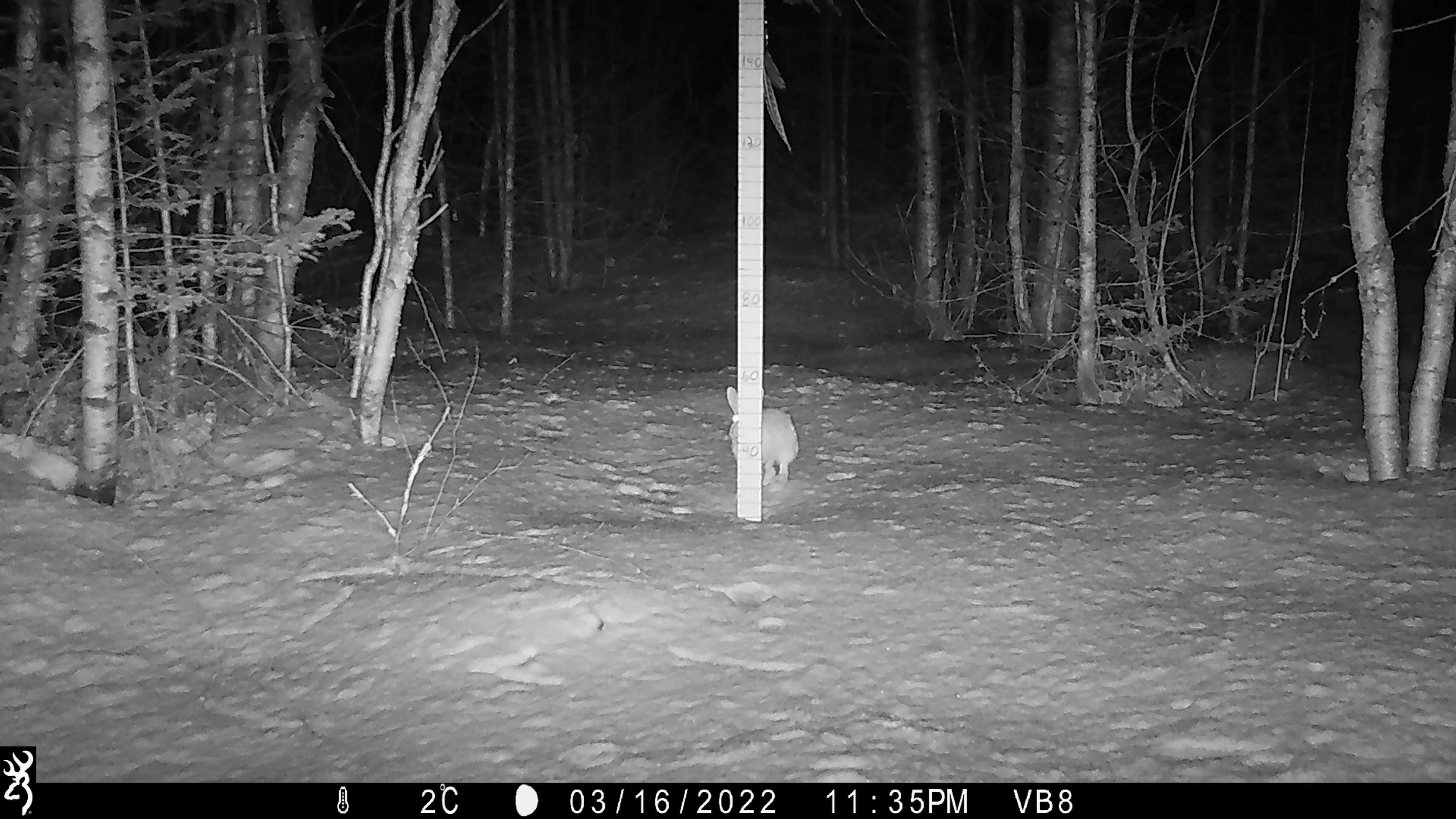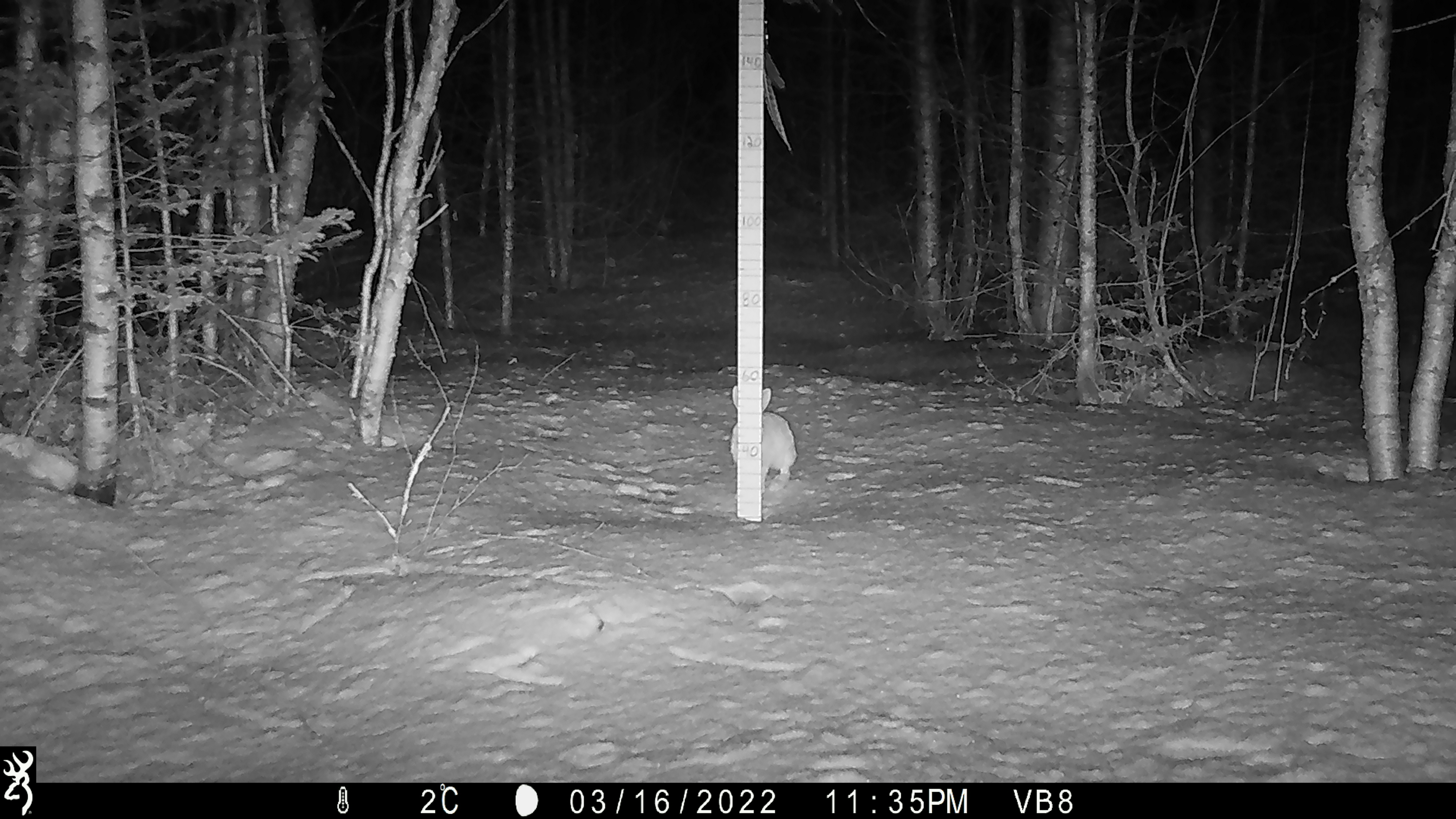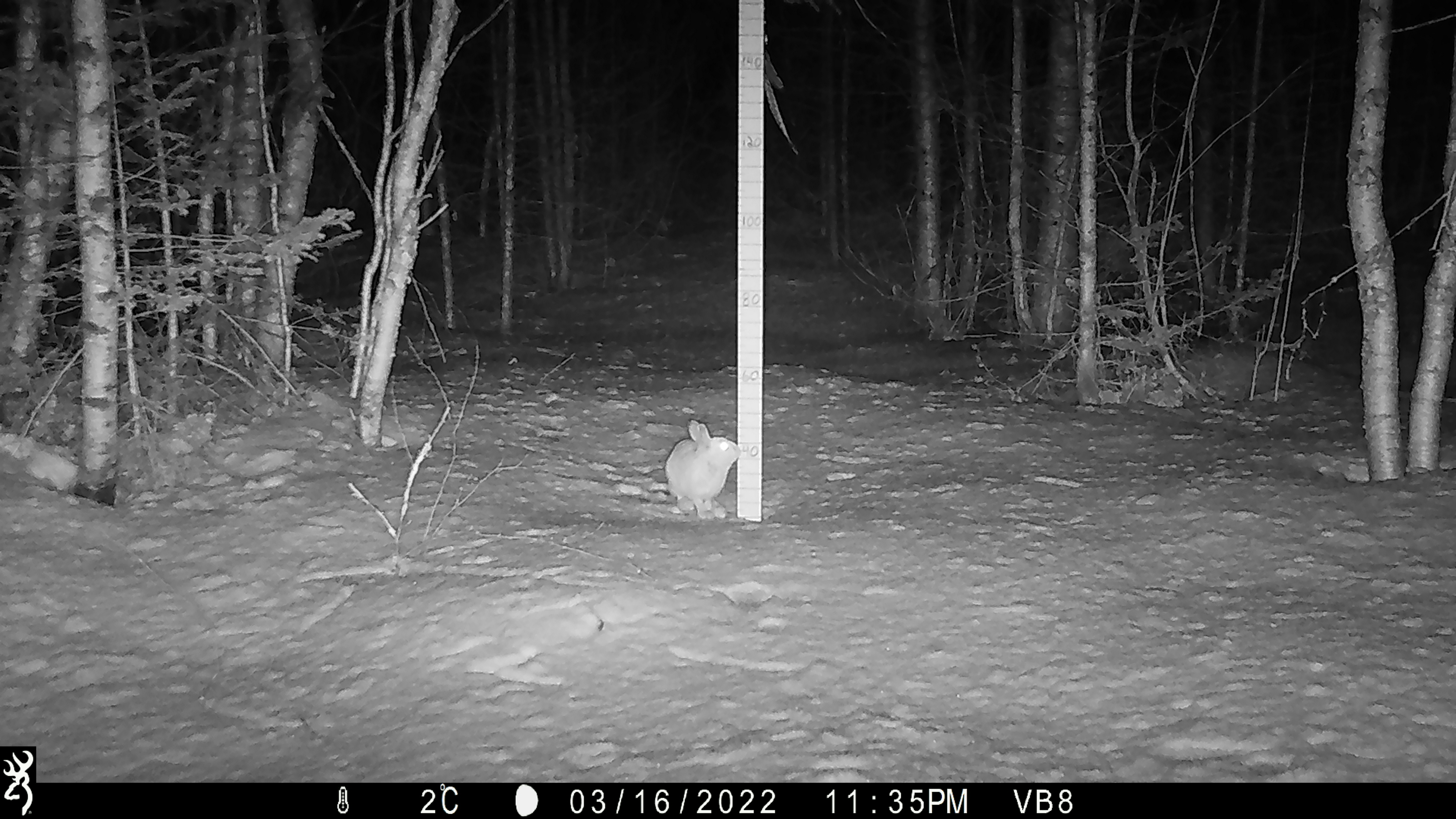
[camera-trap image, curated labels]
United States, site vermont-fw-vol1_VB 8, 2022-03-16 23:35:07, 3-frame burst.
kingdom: Animalia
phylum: Chordata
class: Mammalia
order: Lagomorpha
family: Leporidae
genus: Lepus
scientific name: Lepus americanus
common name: snowshoe hare